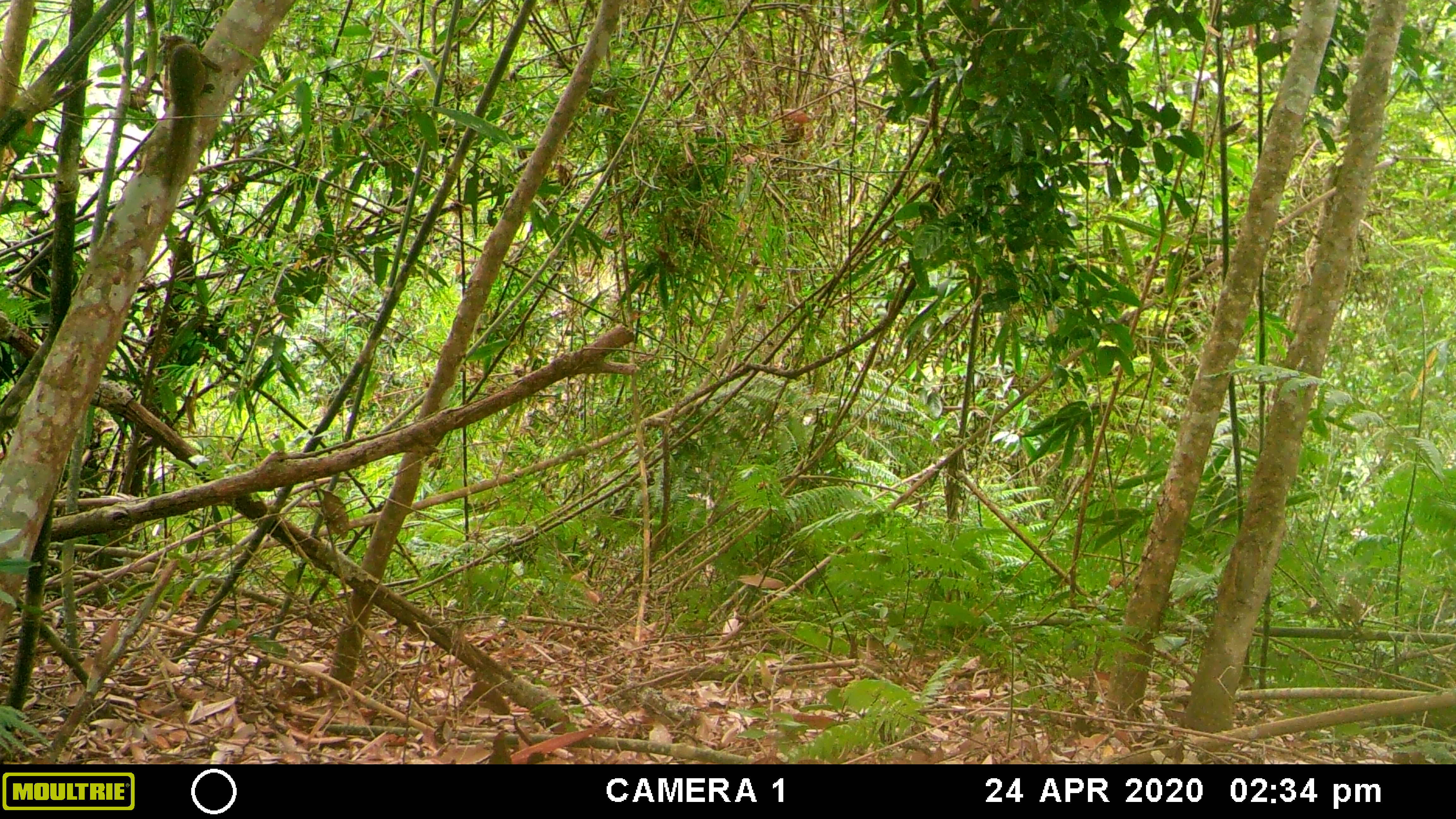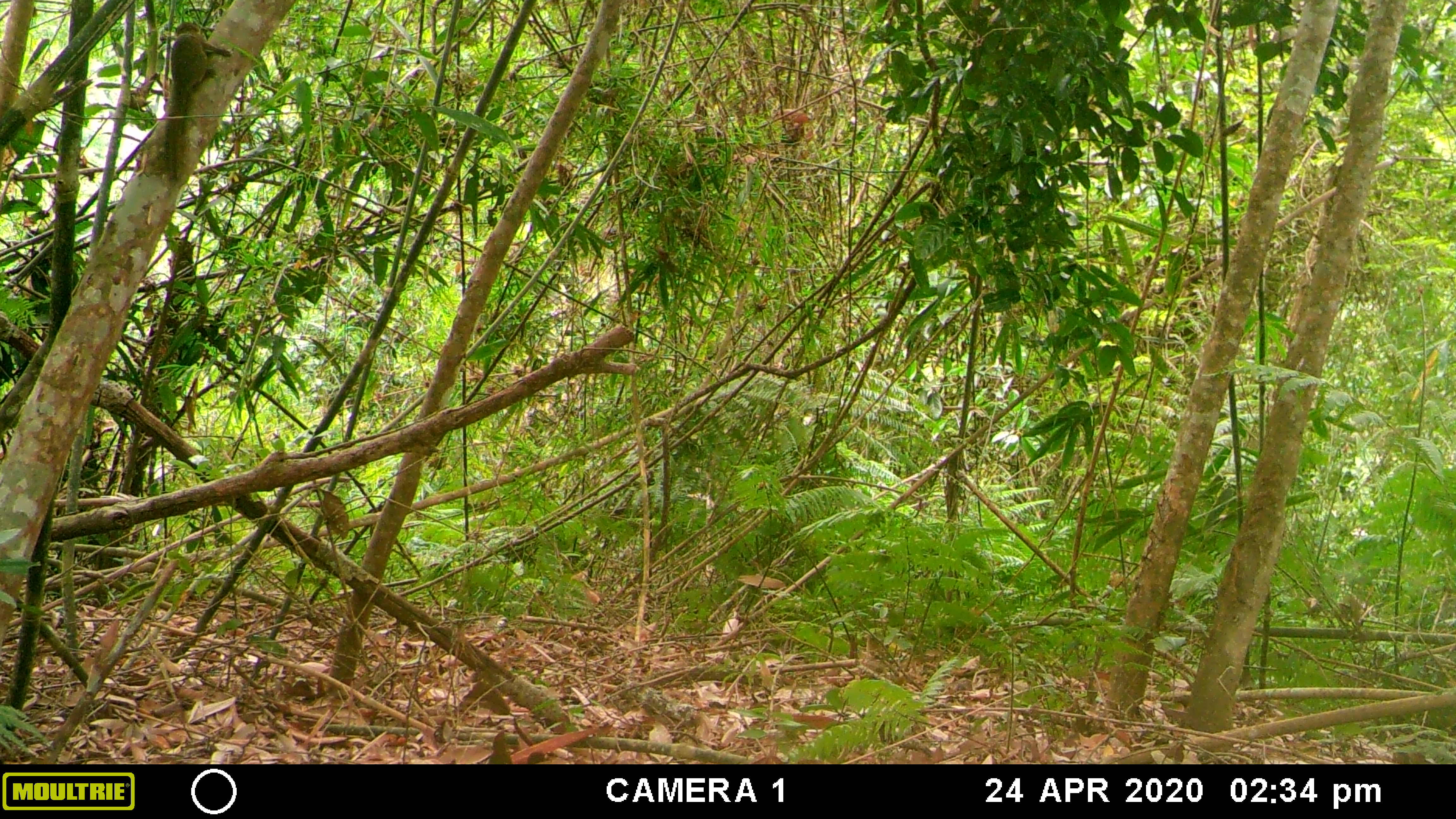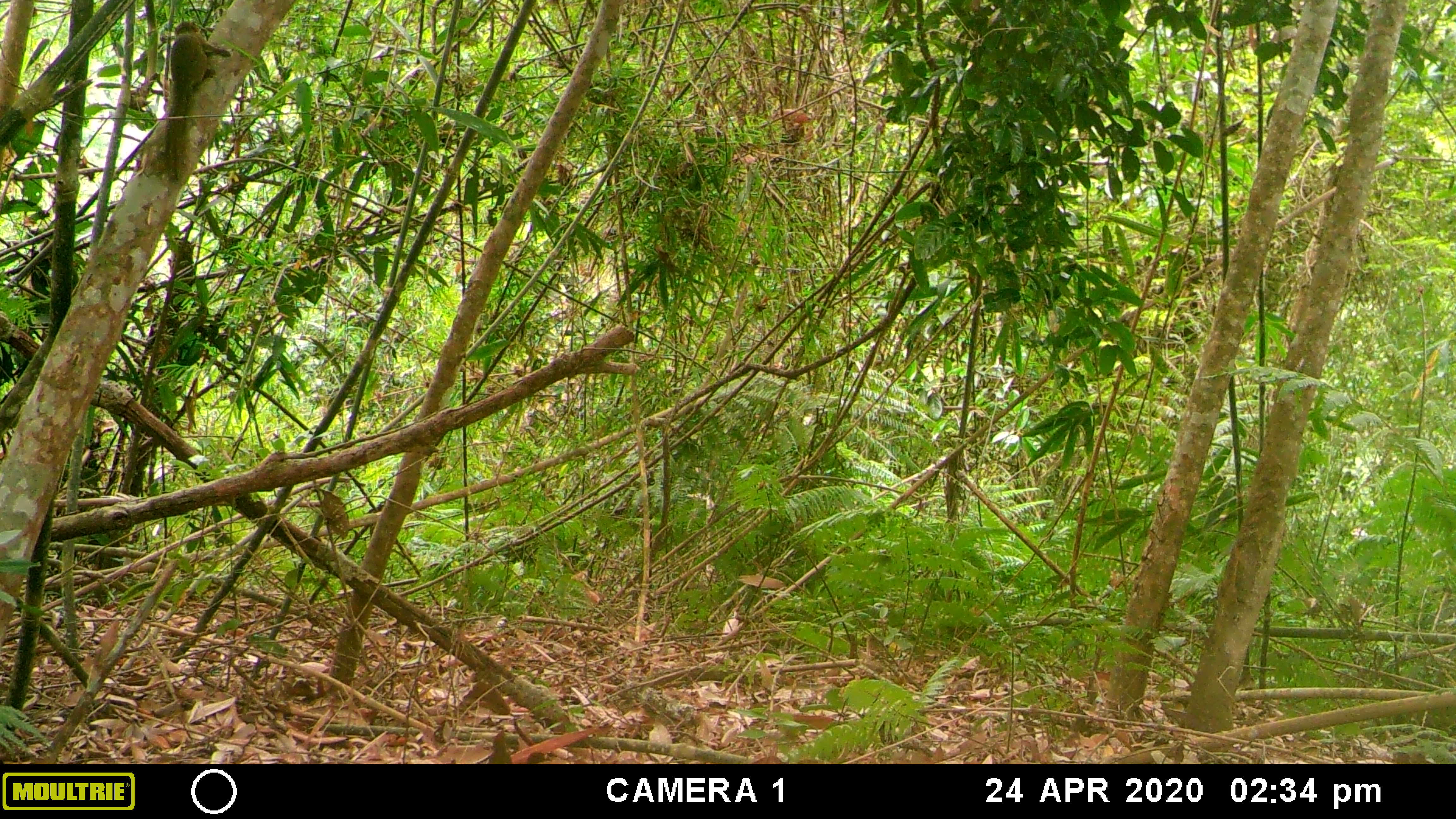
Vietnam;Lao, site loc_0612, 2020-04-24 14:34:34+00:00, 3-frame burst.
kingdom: Animalia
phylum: Chordata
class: Mammalia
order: Rodentia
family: Sciuridae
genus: Dremomys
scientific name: Dremomys rufigenis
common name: red-cheeked squirrel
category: red cheeked squirrel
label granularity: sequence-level